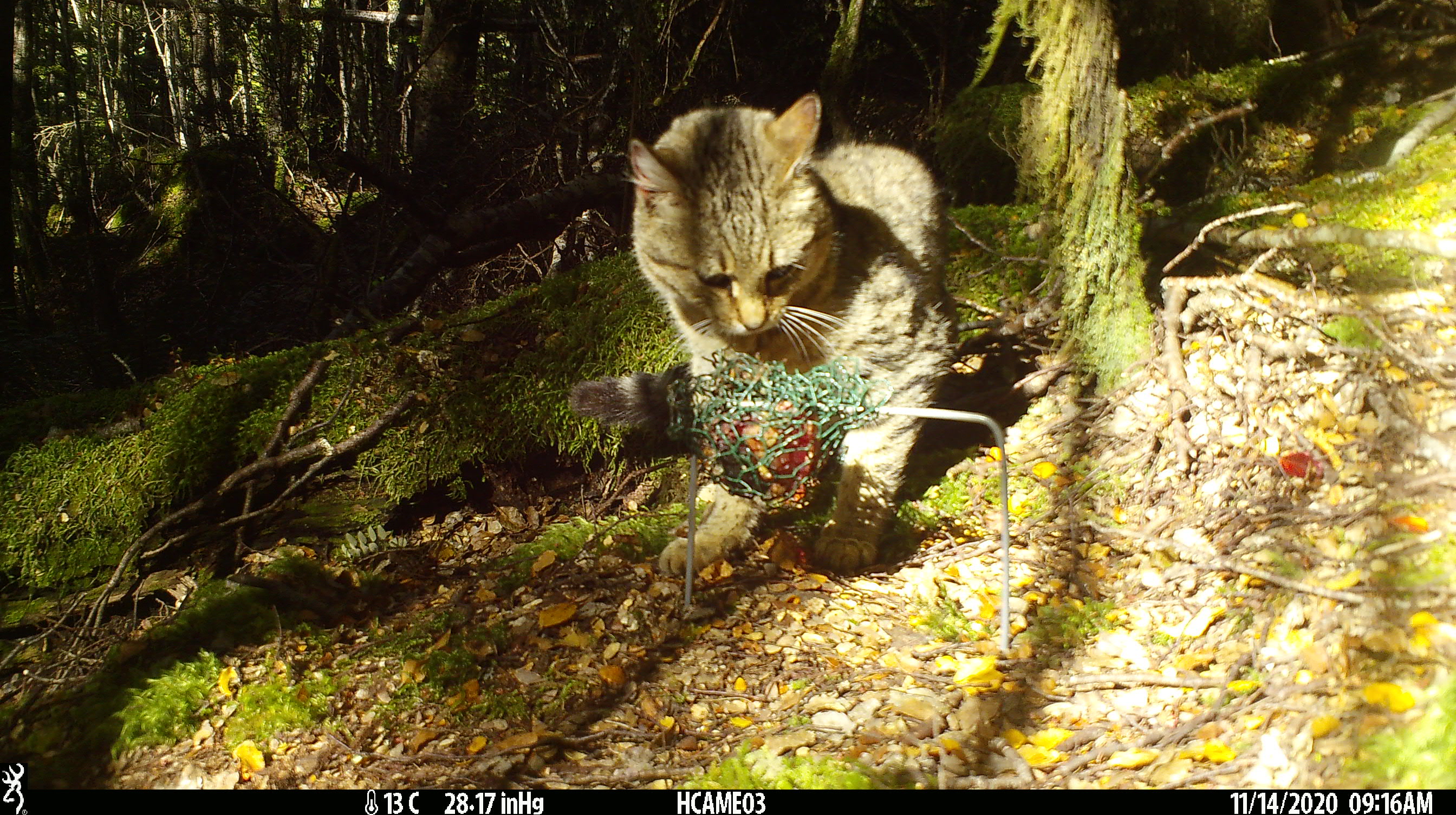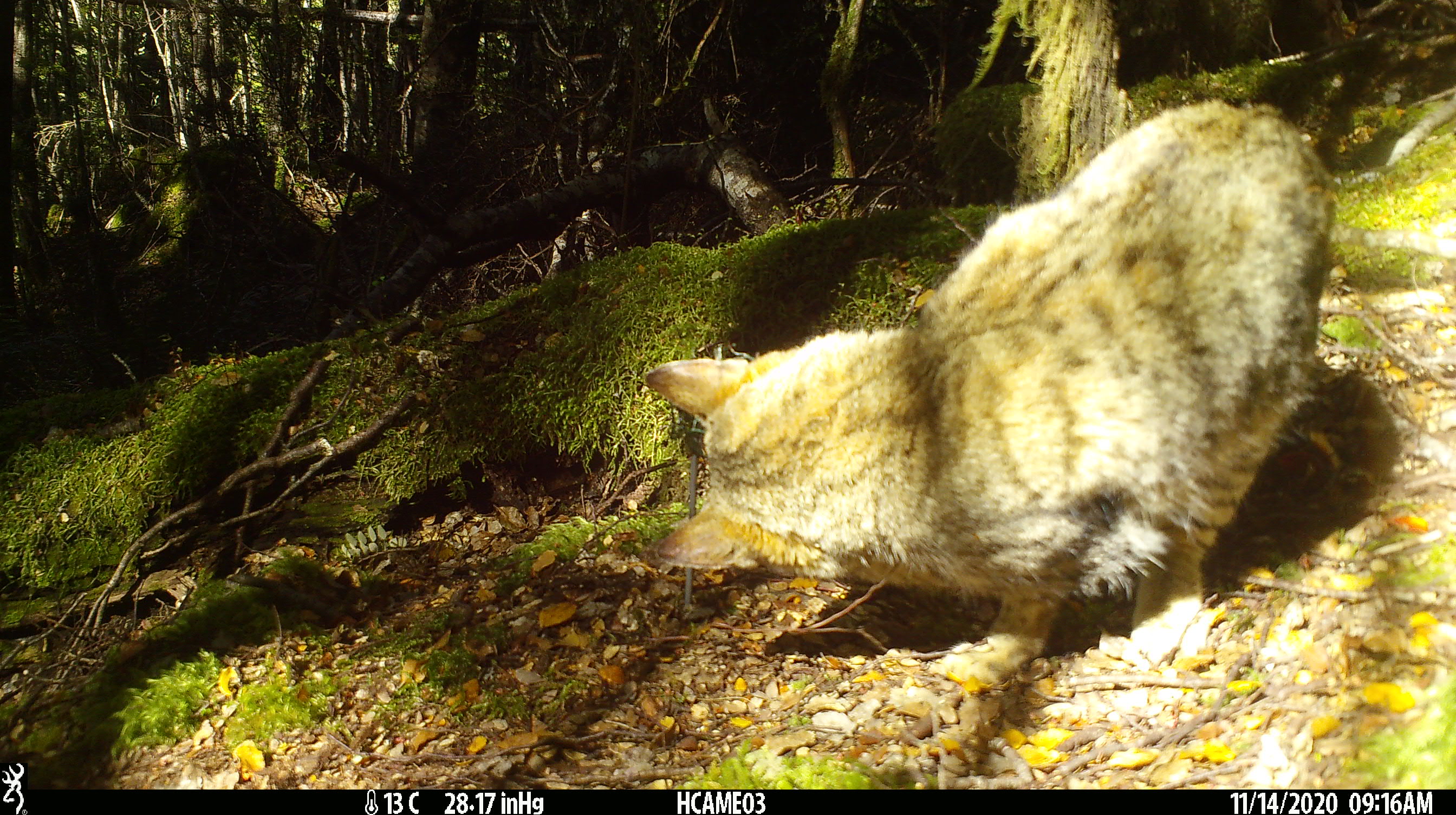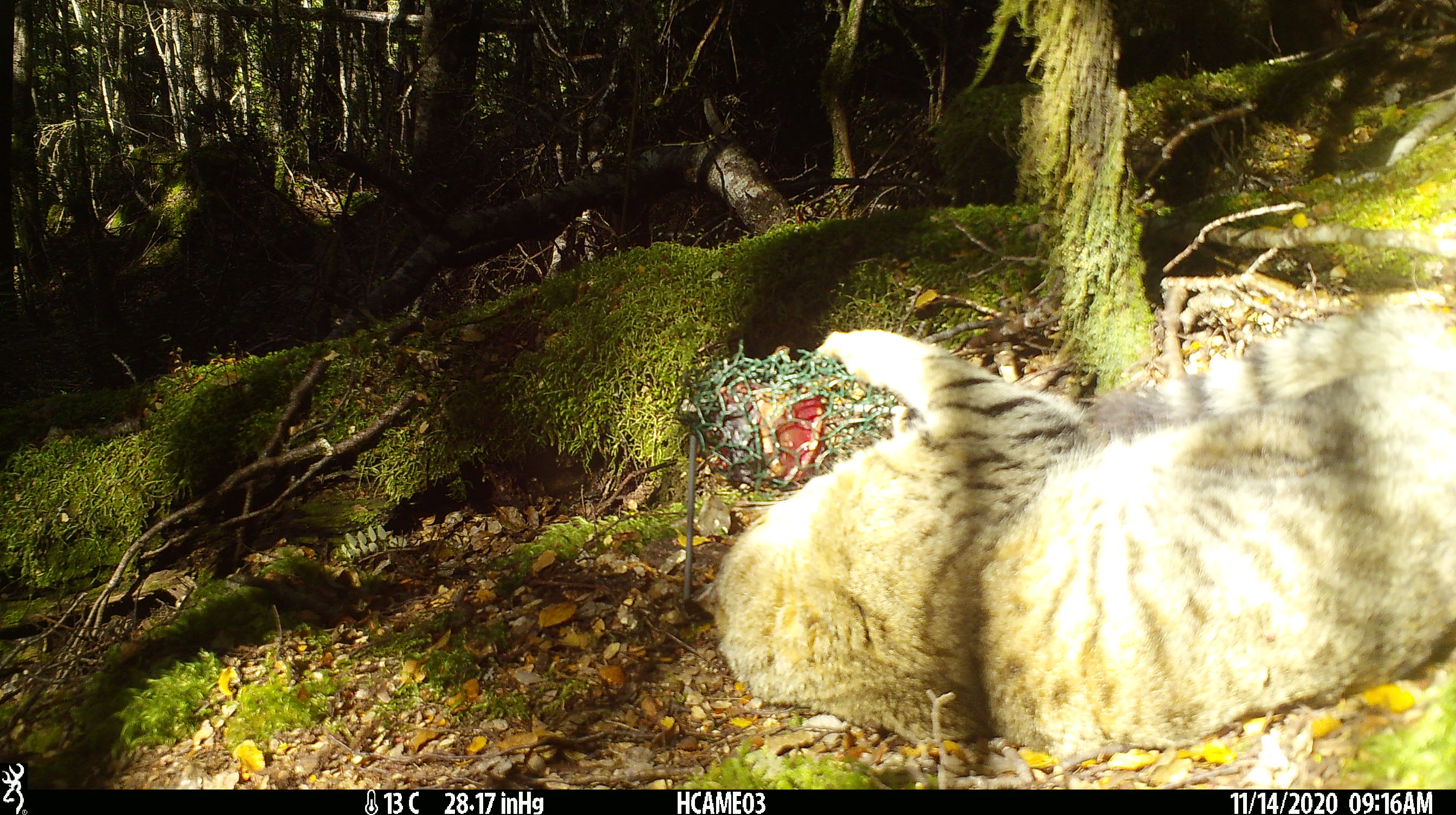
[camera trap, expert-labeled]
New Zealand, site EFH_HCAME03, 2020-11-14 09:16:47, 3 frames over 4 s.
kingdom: Animalia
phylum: Chordata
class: Mammalia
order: Carnivora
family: Felidae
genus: Felis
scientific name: Felis catus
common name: domestic cat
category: cat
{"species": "cat (domestic cat) (Felis catus)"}